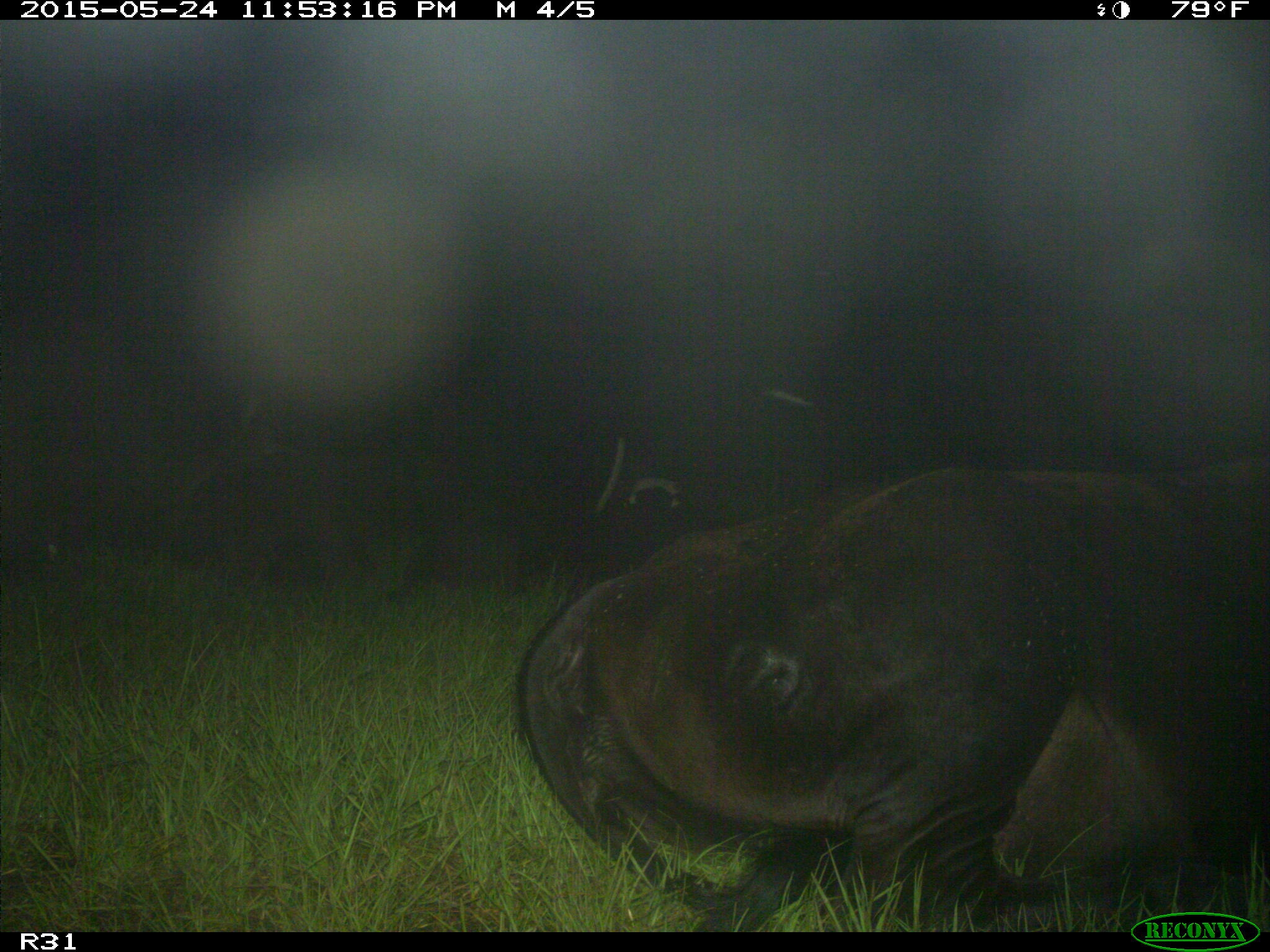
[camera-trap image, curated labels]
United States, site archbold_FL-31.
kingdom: Animalia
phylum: Chordata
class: Mammalia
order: Artiodactyla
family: Bovidae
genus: Bos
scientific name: Bos taurus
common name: domestic cow